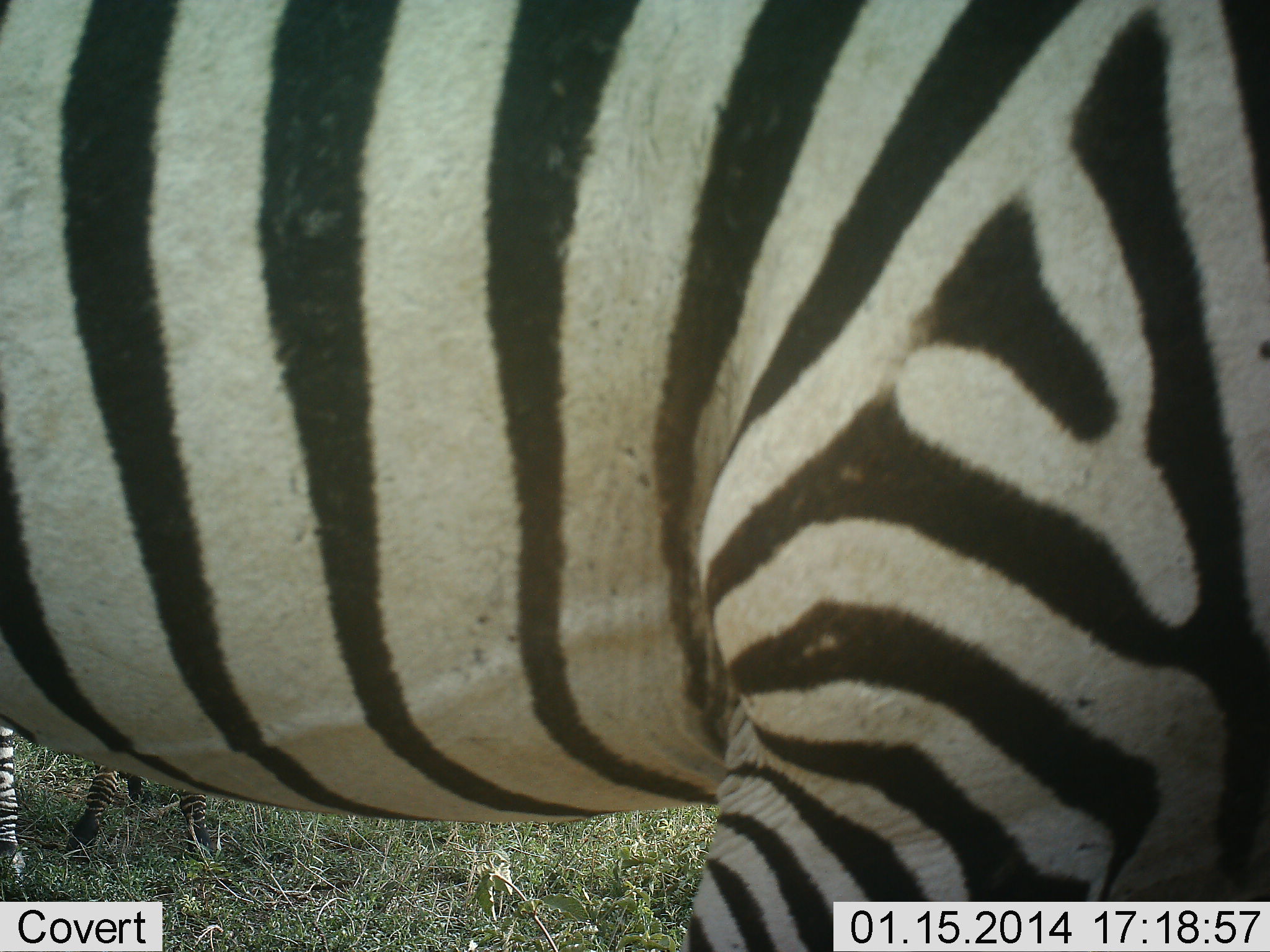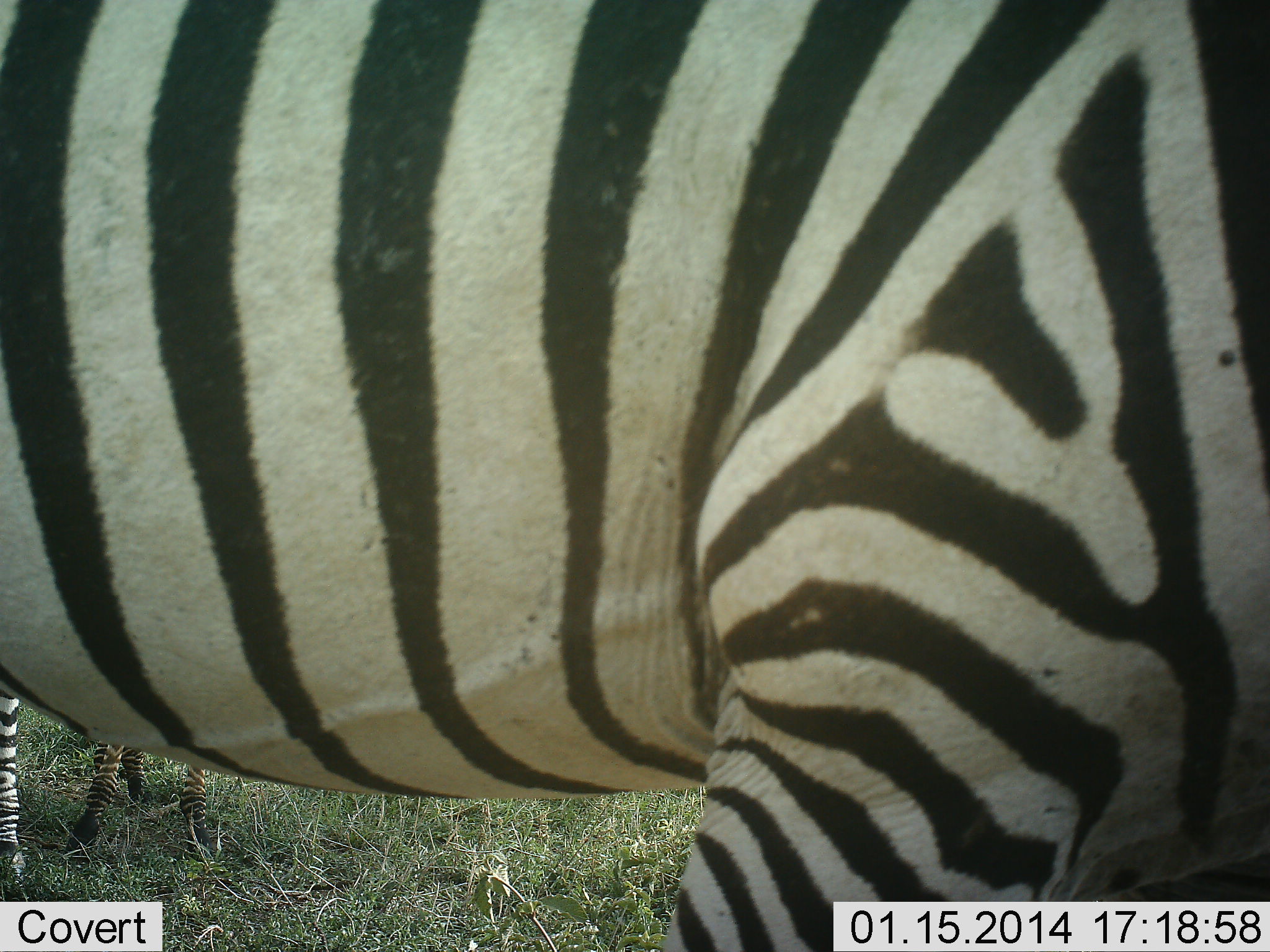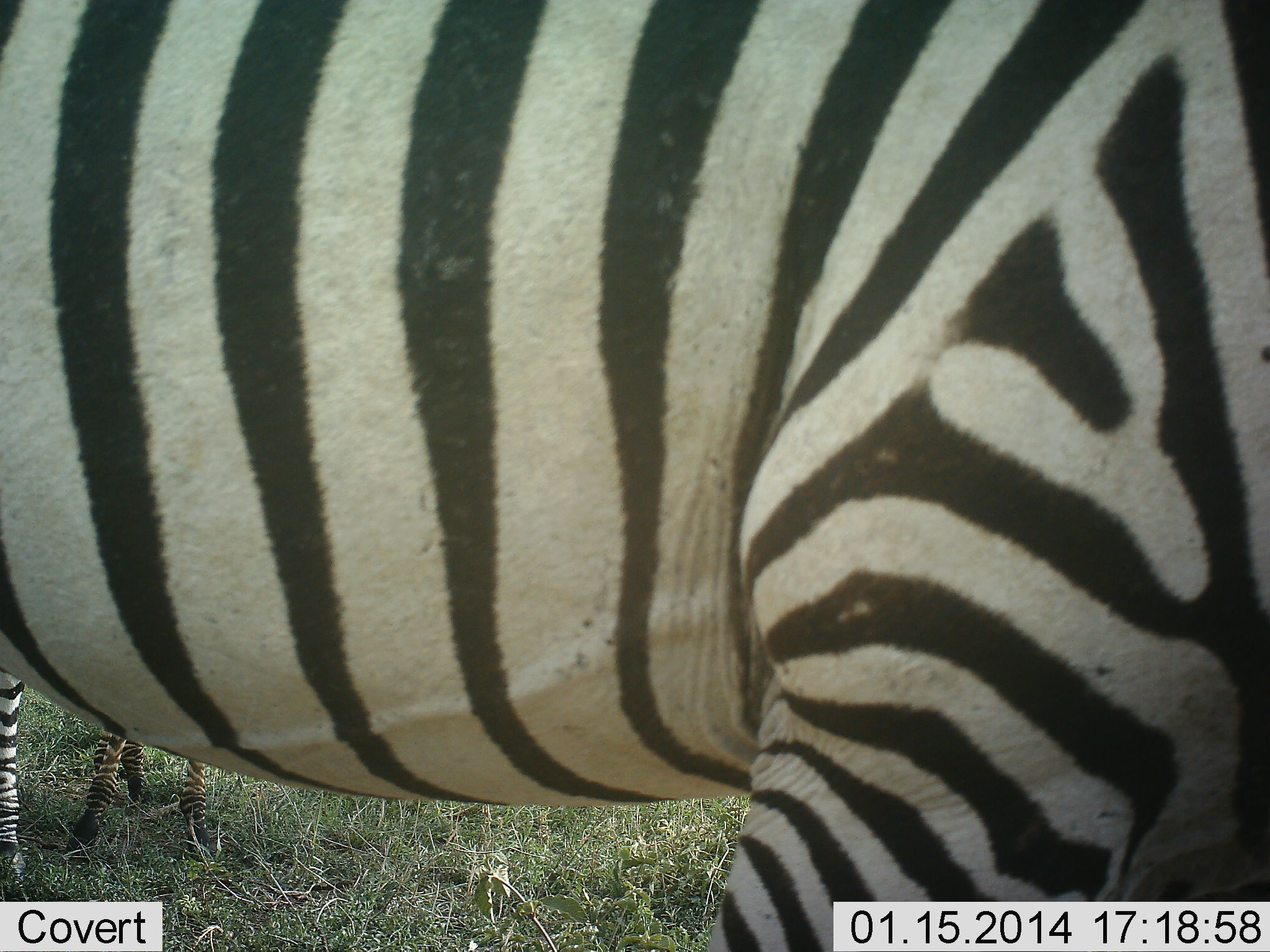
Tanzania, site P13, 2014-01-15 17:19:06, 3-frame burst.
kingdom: Animalia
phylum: Chordata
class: Mammalia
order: Perissodactyla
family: Equidae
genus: Equus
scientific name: Equus quagga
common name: plains zebra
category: zebra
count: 1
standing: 87%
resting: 0%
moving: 9%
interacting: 2%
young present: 9%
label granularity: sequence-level